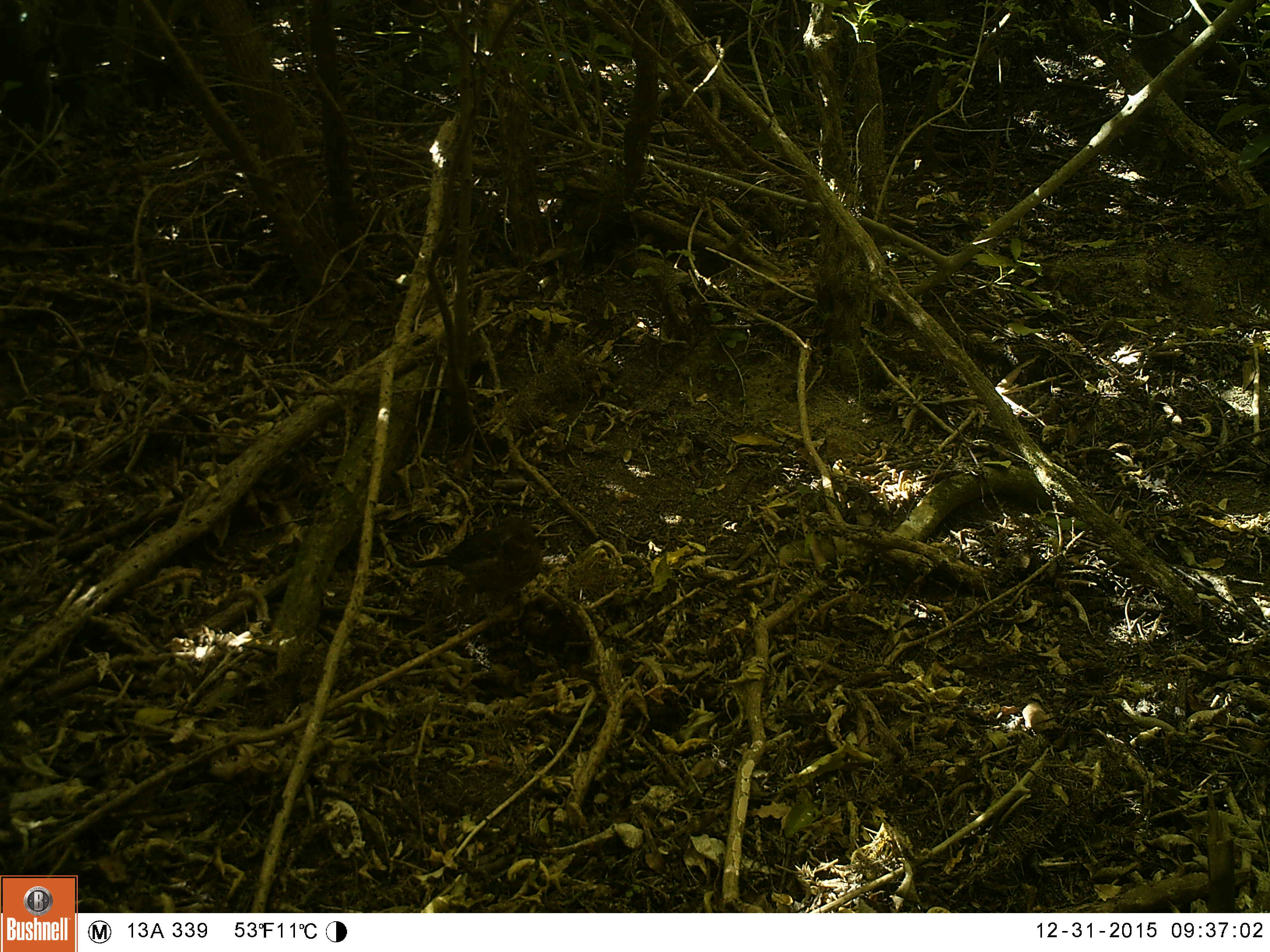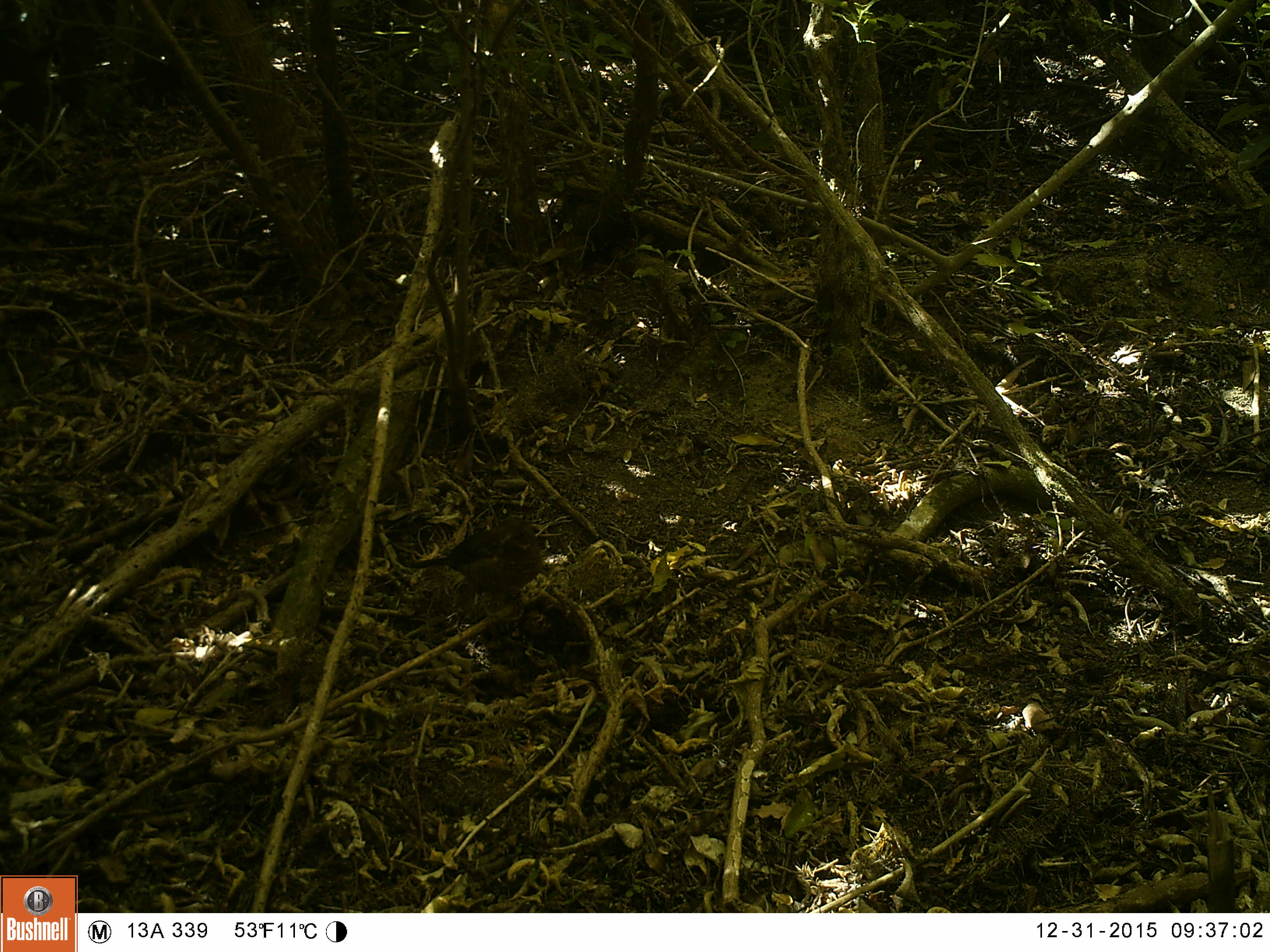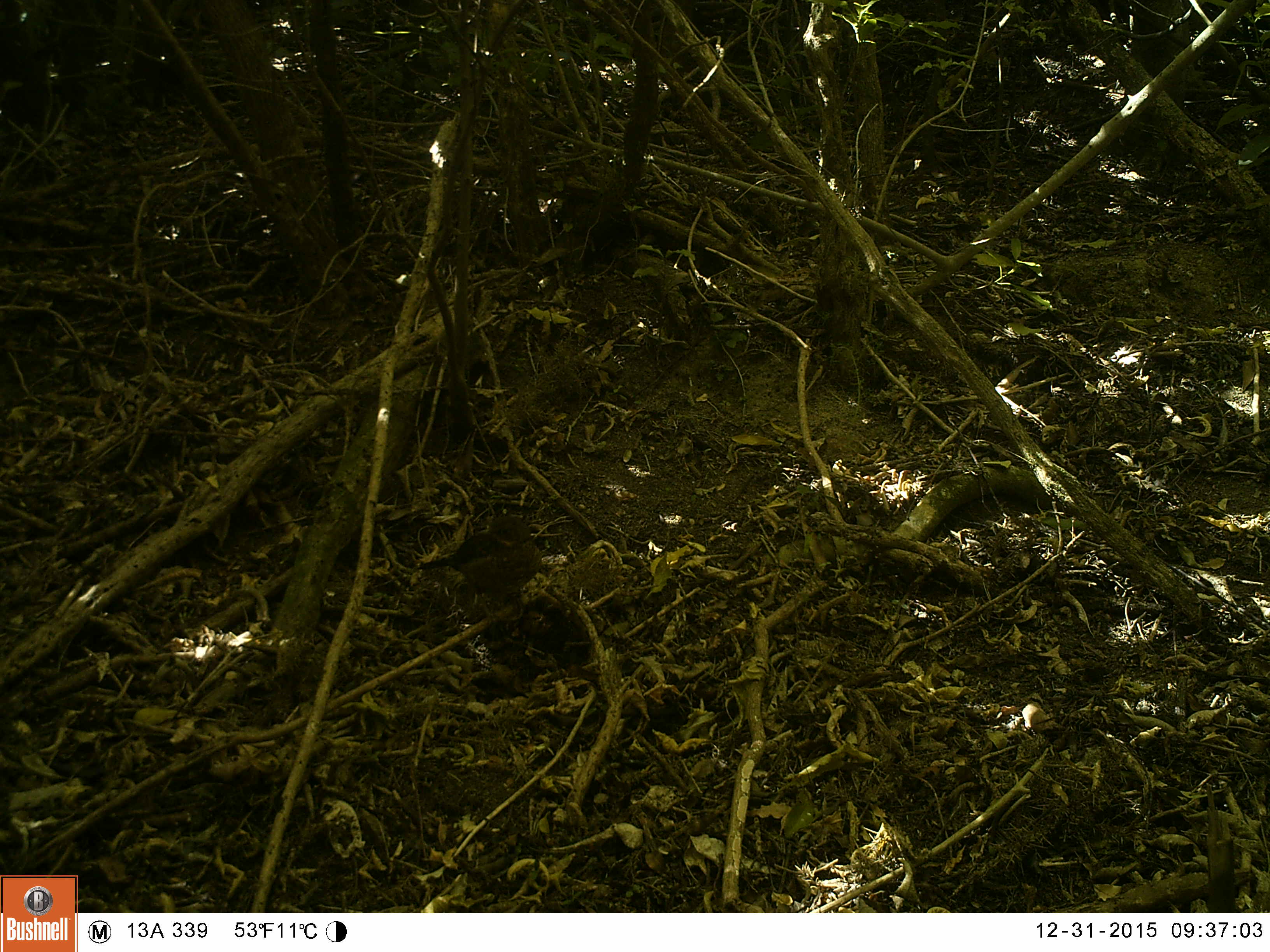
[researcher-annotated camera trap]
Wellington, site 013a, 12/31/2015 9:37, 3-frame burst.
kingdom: Animalia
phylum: Chordata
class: Aves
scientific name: Aves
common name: bird